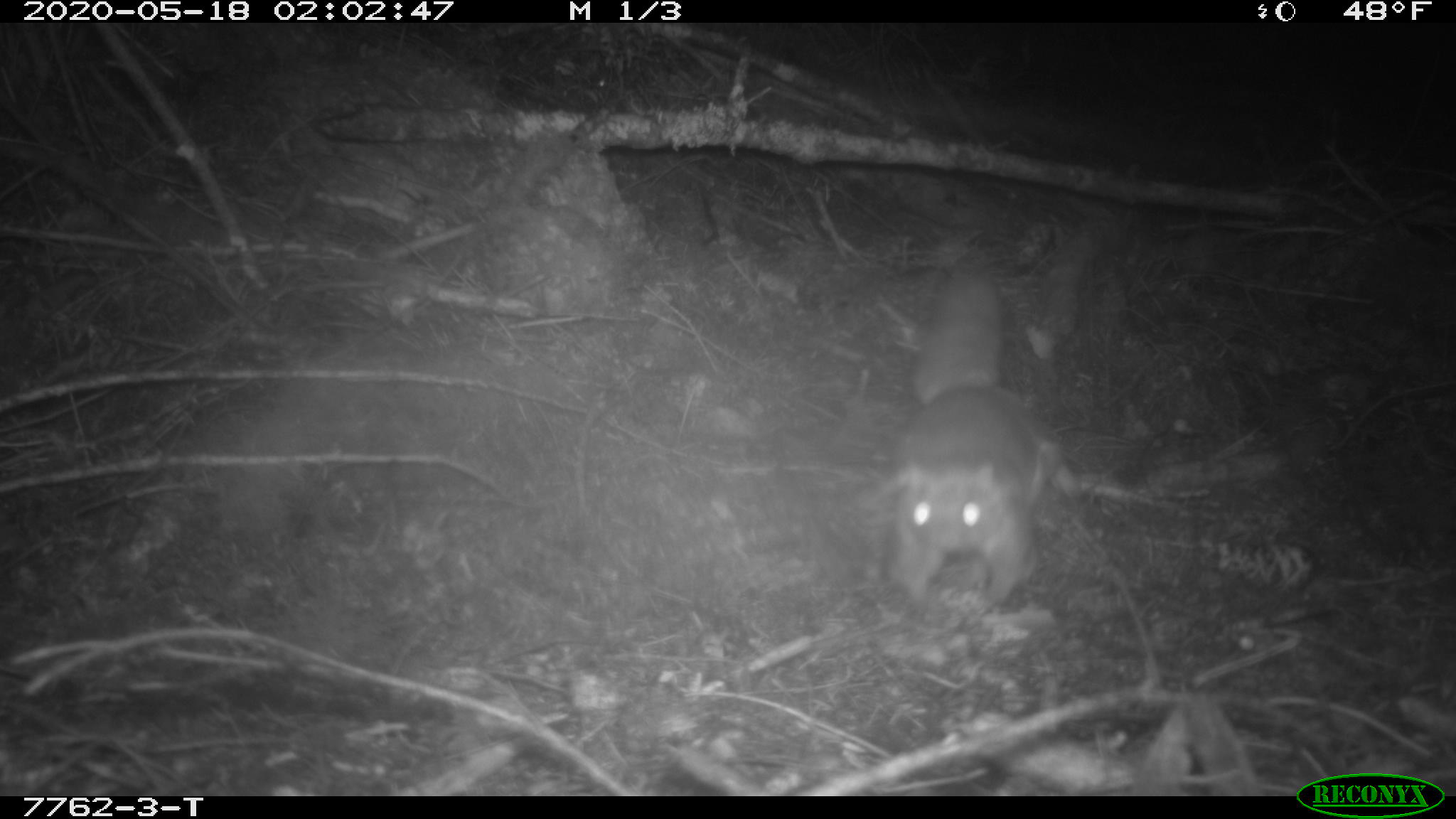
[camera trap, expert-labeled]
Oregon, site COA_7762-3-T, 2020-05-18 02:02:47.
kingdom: Animalia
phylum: Chordata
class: Mammalia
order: Rodentia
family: Sciuridae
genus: Glaucomys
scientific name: Glaucomys oregonensis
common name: humboldt's flying squirrel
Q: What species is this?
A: Humboldt's flying squirrel (Glaucomys oregonensis).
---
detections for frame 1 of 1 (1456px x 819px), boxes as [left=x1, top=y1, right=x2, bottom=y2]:
humboldt's flying squirrel: [left=865, top=247, right=1077, bottom=630]